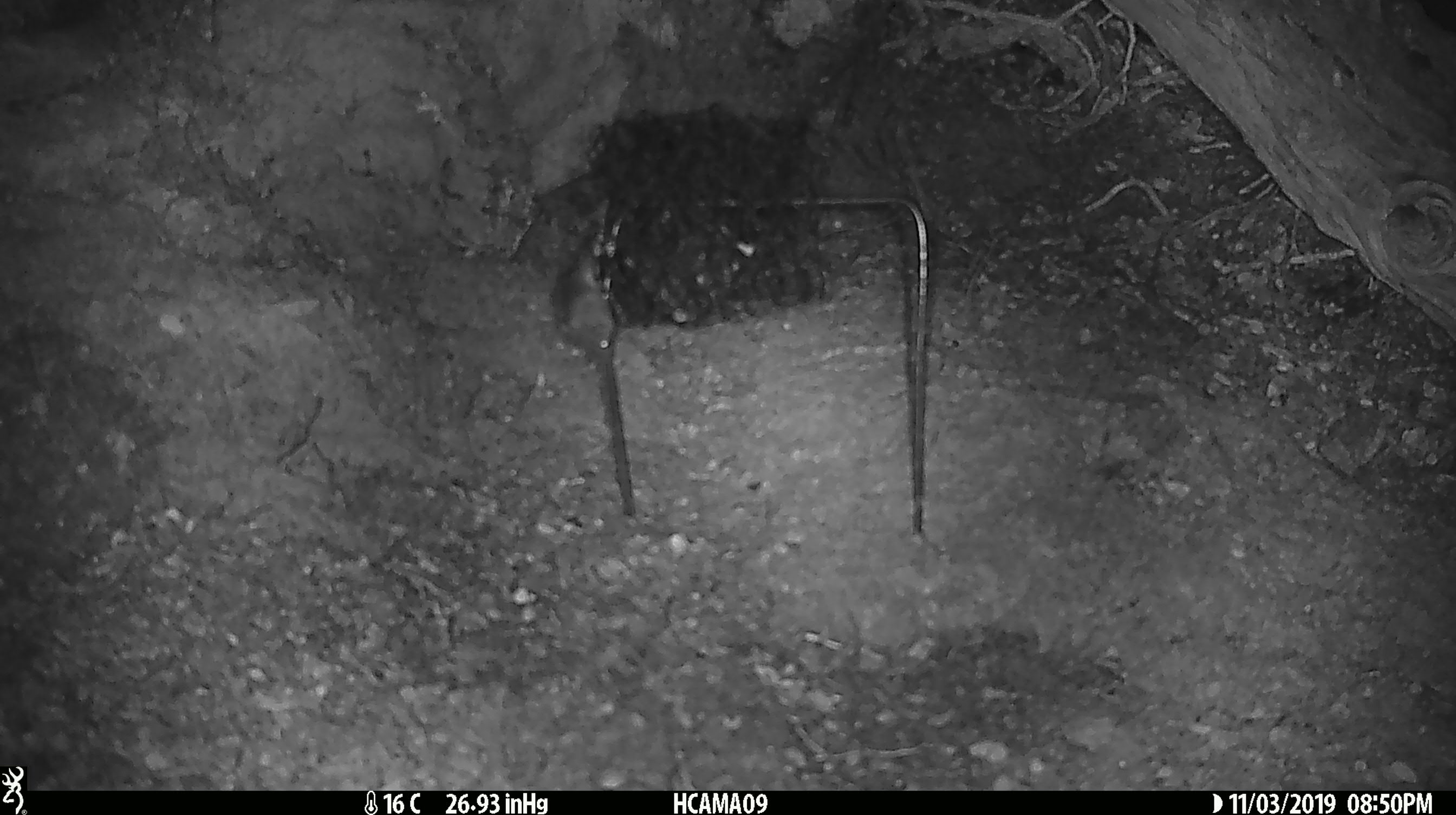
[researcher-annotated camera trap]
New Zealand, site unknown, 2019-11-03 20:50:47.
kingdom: Animalia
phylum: Chordata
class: Mammalia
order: Rodentia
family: Muridae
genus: Mus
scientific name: Mus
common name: mouse